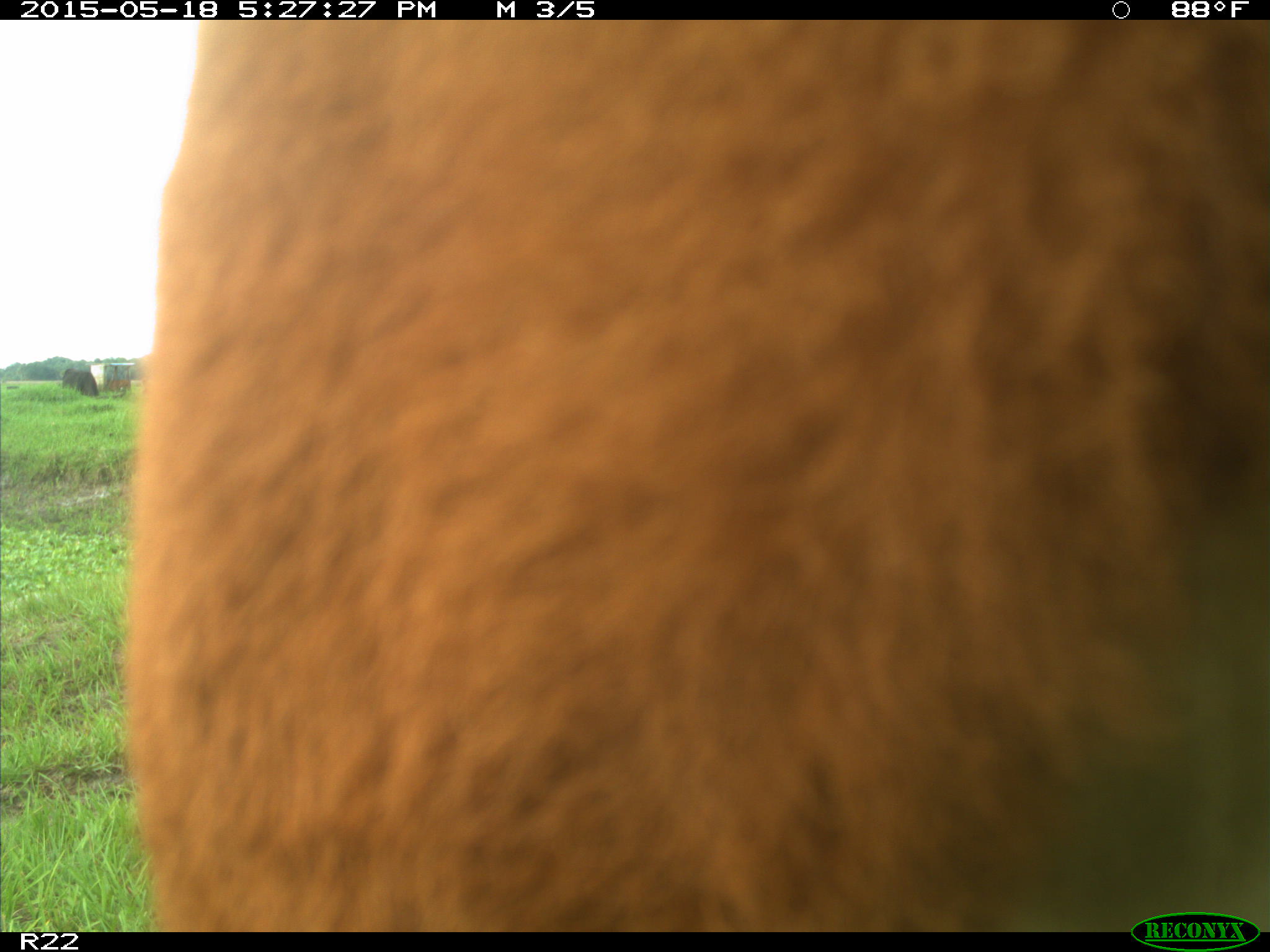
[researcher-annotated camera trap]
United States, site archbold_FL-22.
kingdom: Animalia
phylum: Chordata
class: Mammalia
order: Artiodactyla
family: Bovidae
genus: Bos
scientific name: Bos taurus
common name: domestic cow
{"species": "Bos taurus (domestic cow)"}